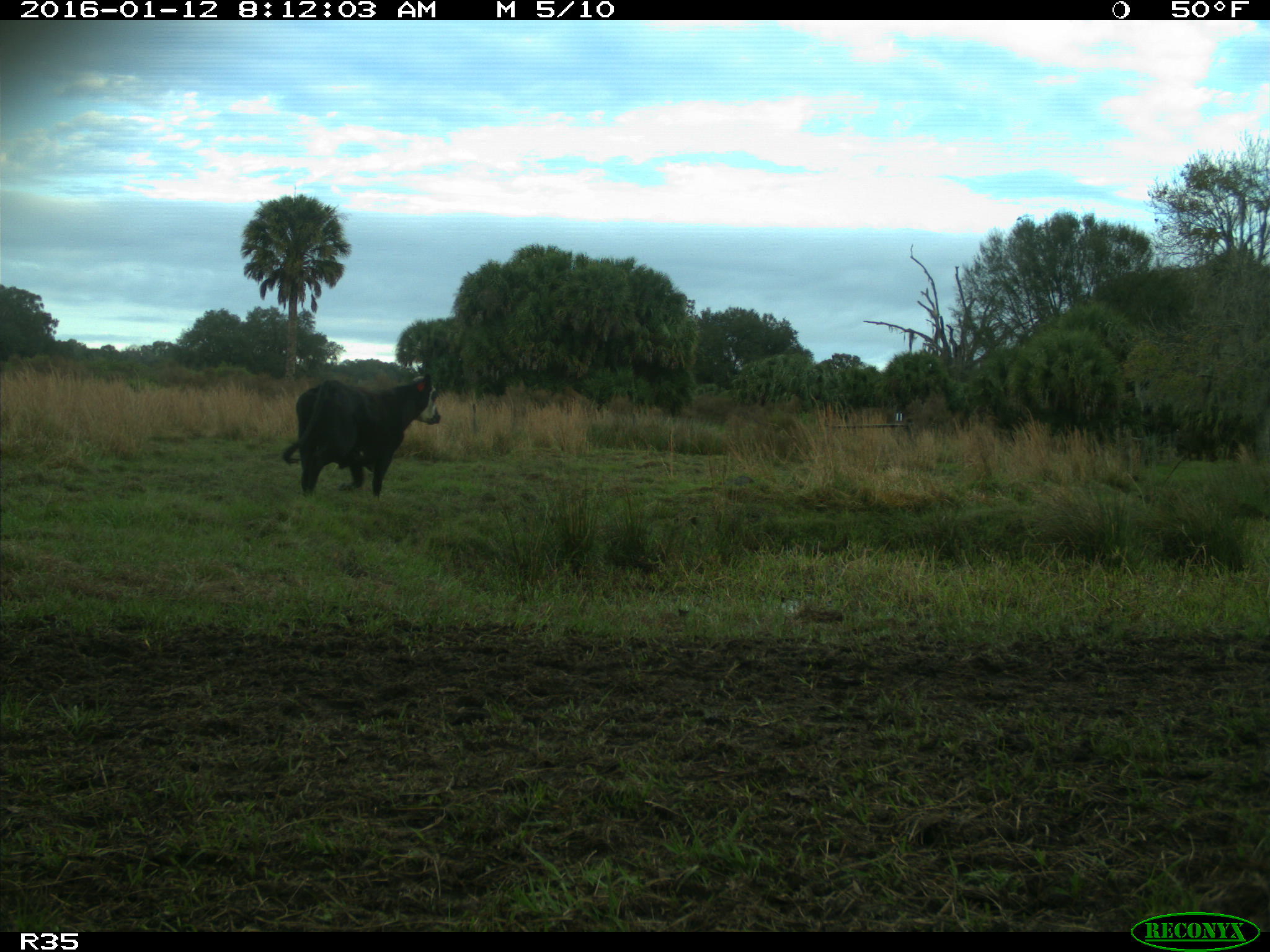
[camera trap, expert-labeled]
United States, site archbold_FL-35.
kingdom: Animalia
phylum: Chordata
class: Mammalia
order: Artiodactyla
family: Bovidae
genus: Bos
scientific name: Bos taurus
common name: domestic cow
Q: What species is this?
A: Bos taurus (domestic cow).